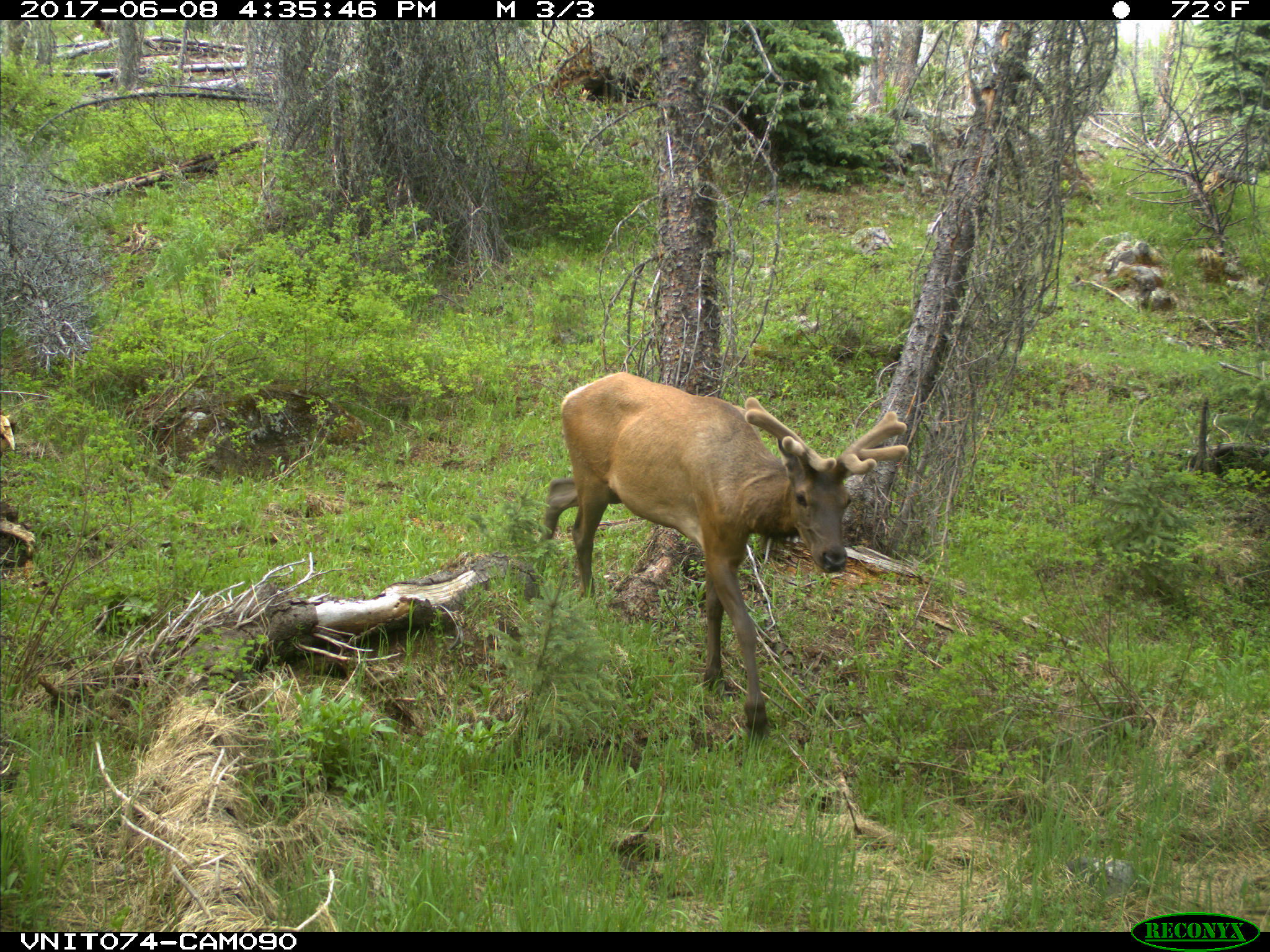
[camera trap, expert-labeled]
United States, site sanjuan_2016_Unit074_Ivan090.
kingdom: Animalia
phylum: Chordata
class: Mammalia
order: Artiodactyla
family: Cervidae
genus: Cervus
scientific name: Cervus elaphus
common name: red deer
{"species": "Cervus elaphus (red deer)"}